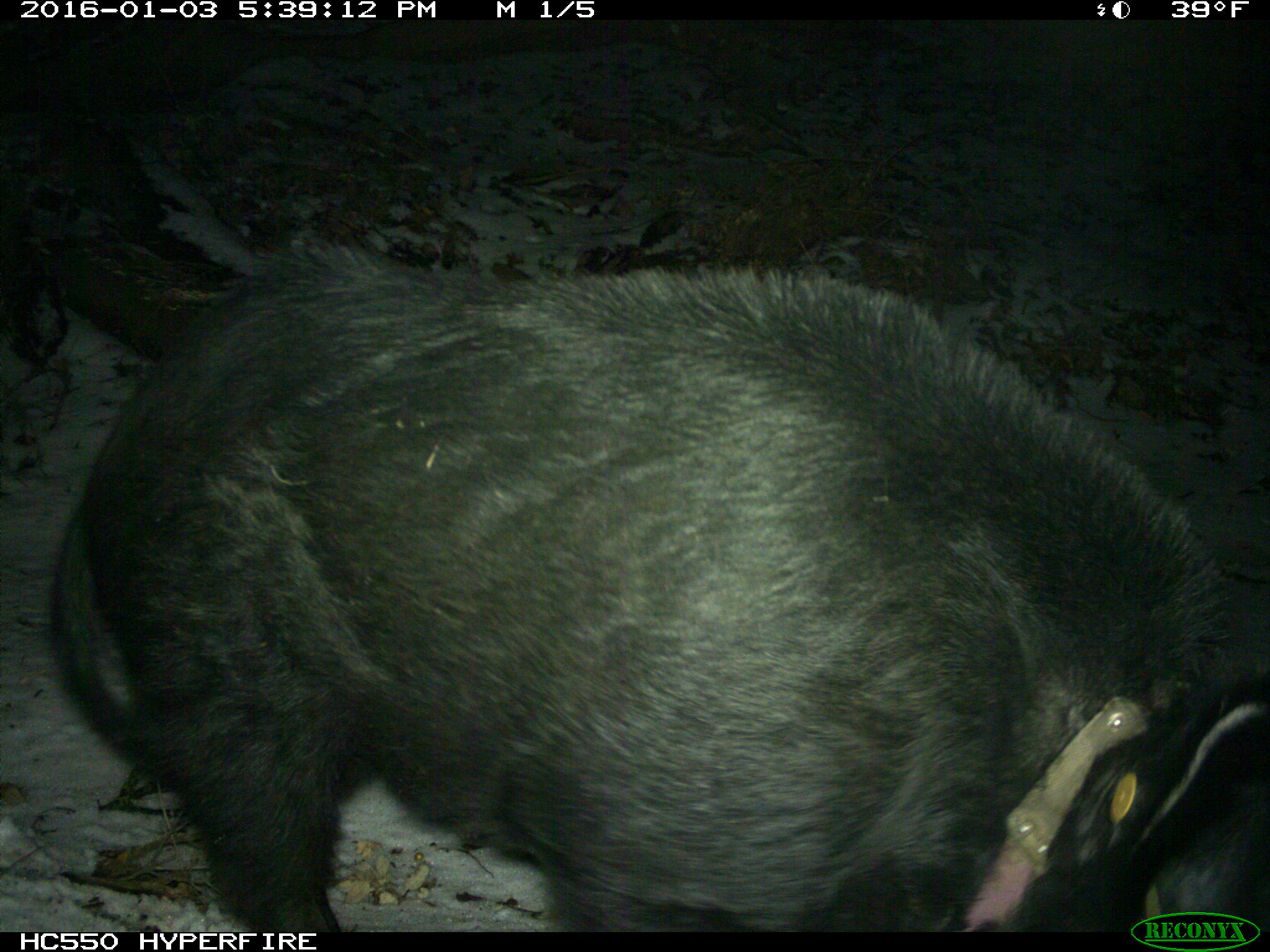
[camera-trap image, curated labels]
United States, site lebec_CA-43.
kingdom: Animalia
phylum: Chordata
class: Mammalia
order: Artiodactyla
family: Suidae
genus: Sus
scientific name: Sus scrofa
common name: wild boar